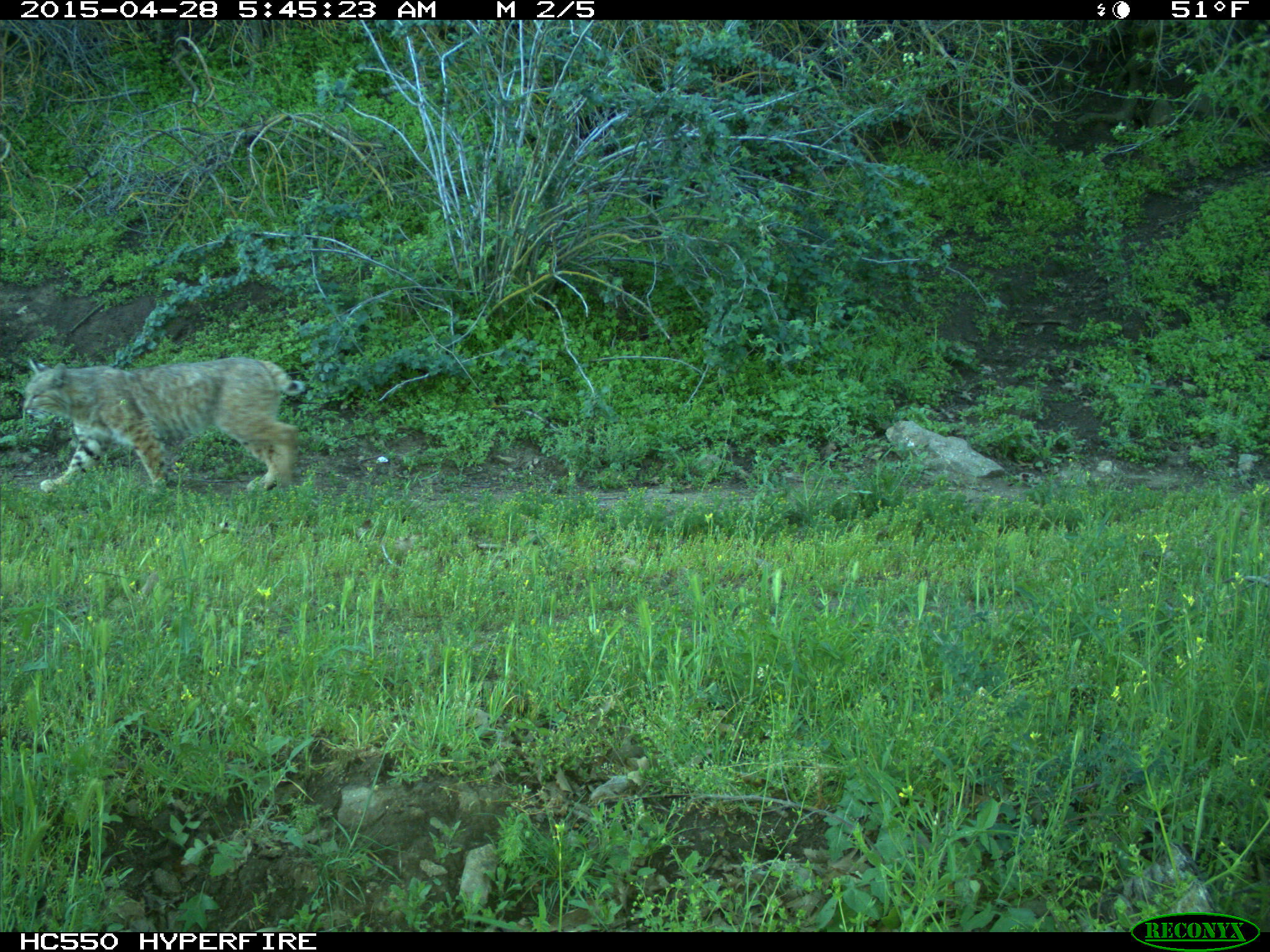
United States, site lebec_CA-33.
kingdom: Animalia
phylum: Chordata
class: Mammalia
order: Carnivora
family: Felidae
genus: Lynx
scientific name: Lynx rufus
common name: bobcat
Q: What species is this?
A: Lynx rufus (bobcat).